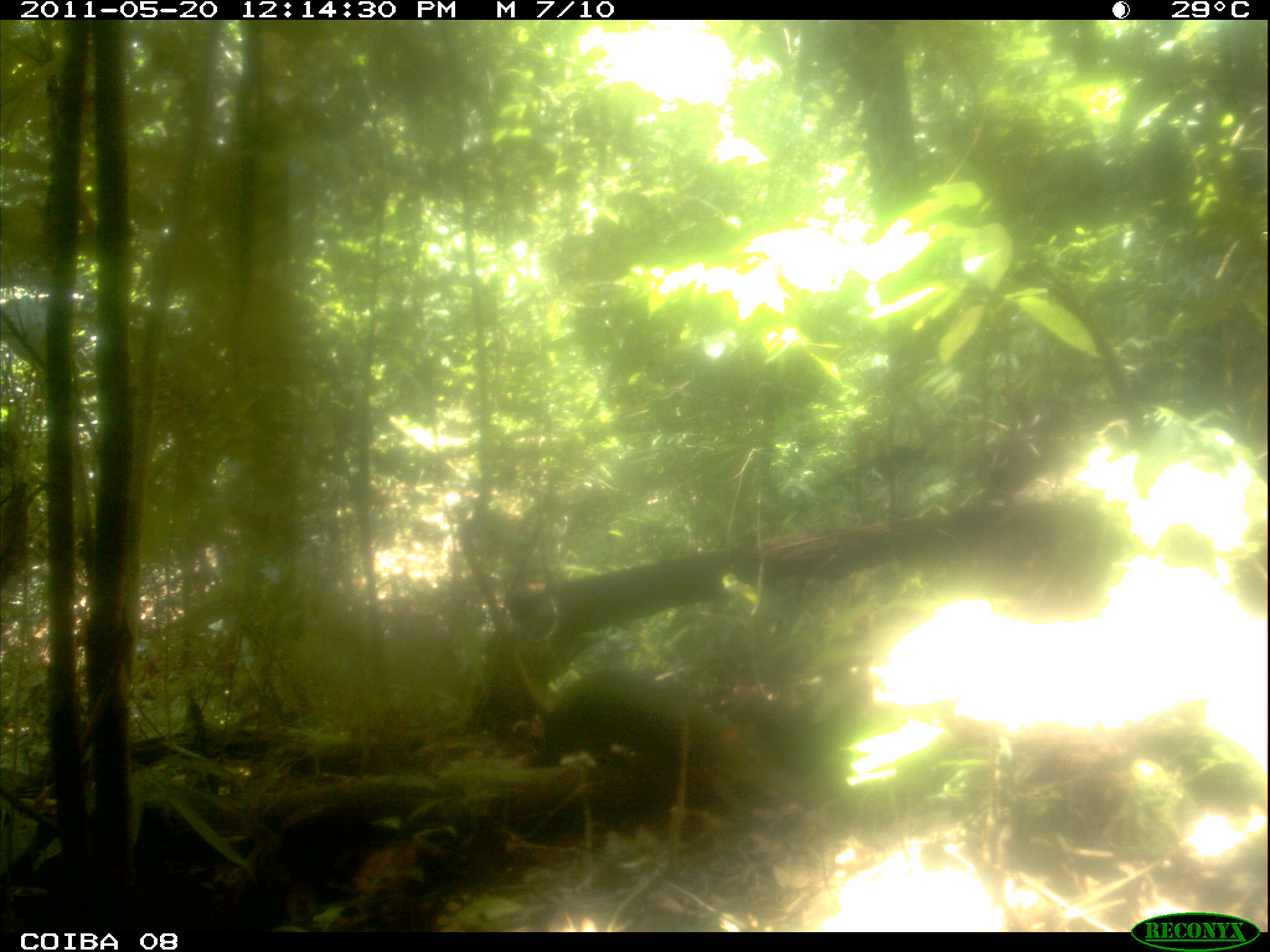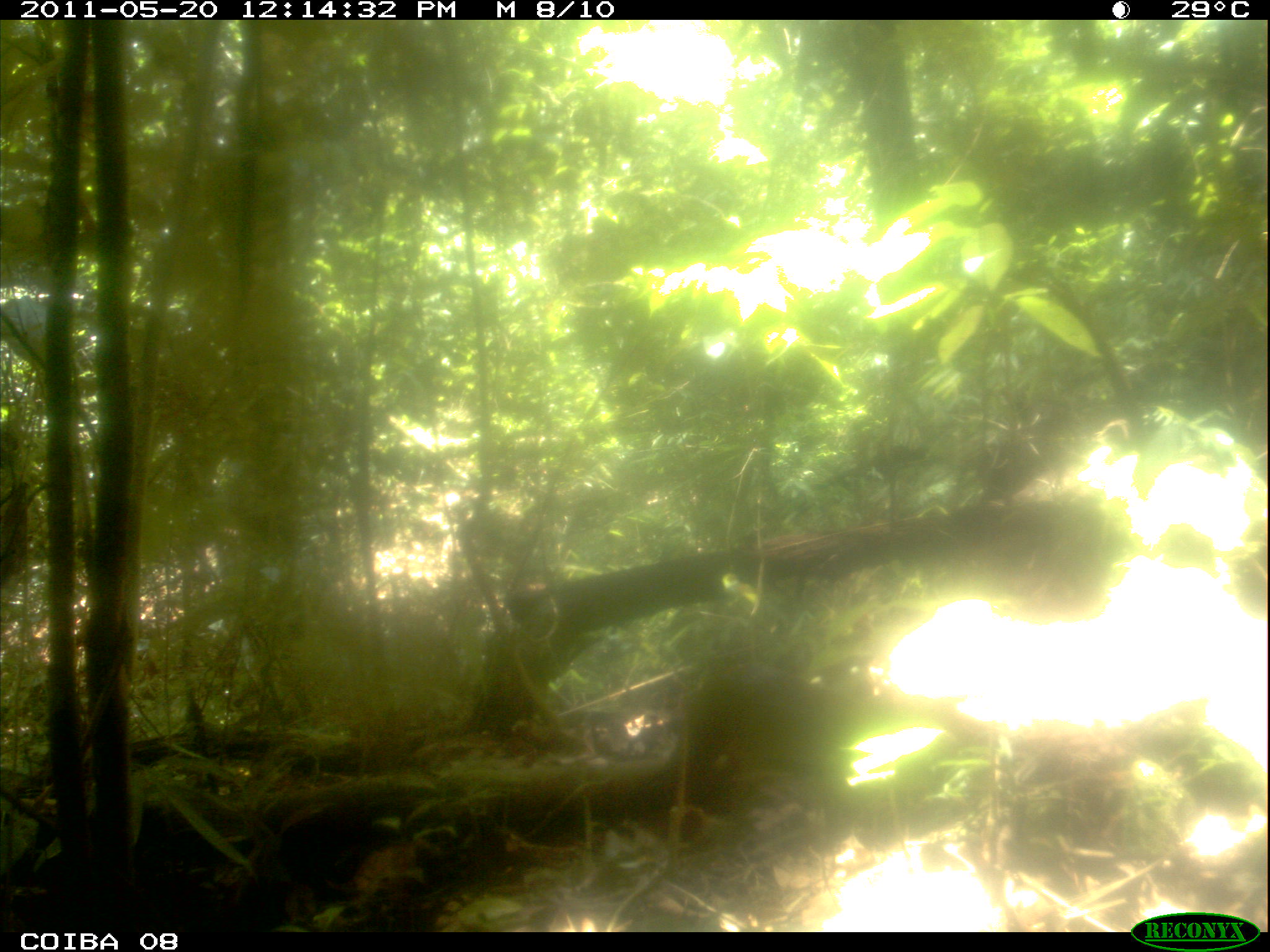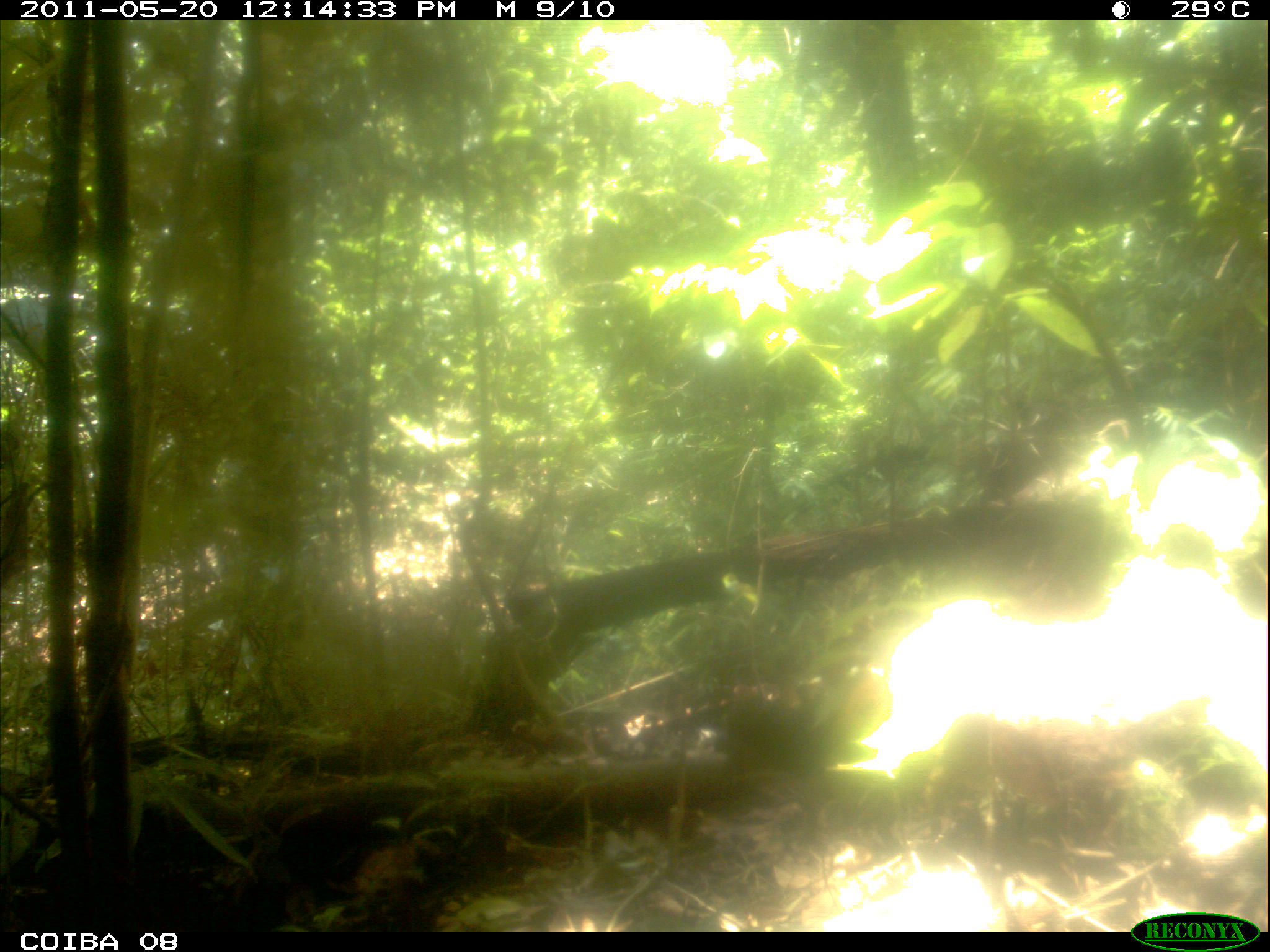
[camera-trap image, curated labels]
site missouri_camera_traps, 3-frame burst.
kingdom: Animalia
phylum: Chordata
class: Mammalia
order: Rodentia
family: Dasyproctidae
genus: Dasyprocta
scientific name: Dasyprocta coibae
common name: coiban agouti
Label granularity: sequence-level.